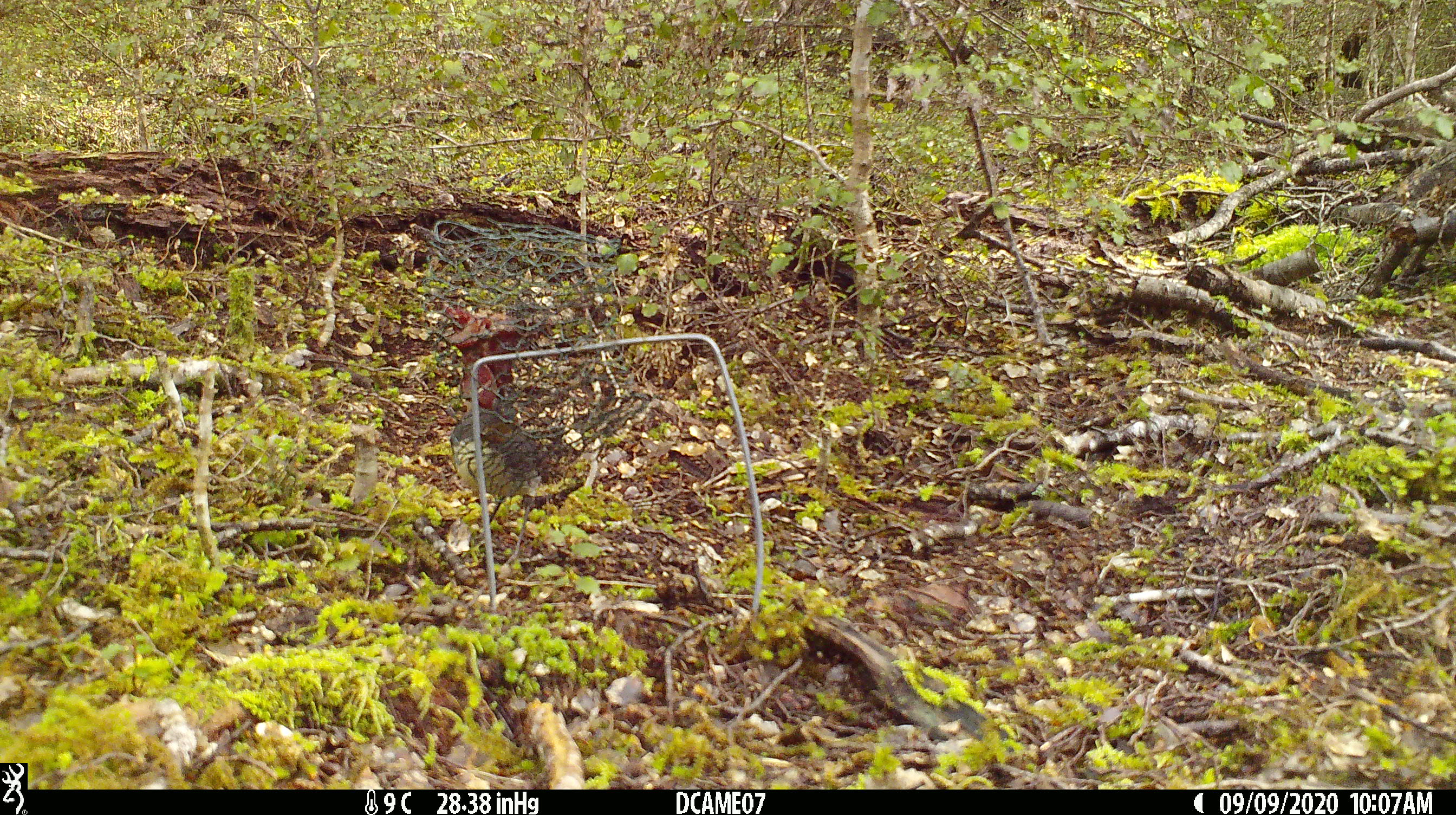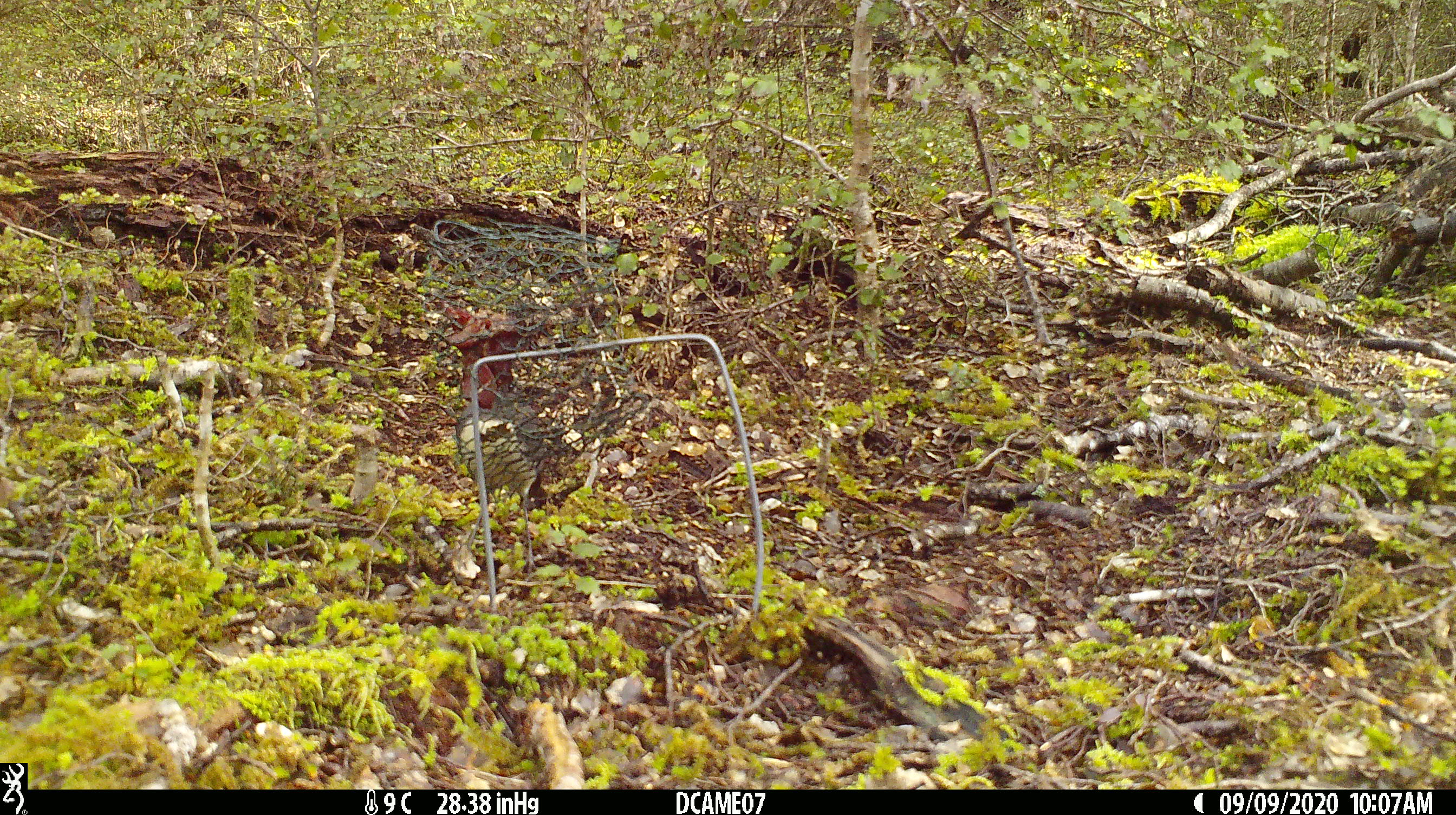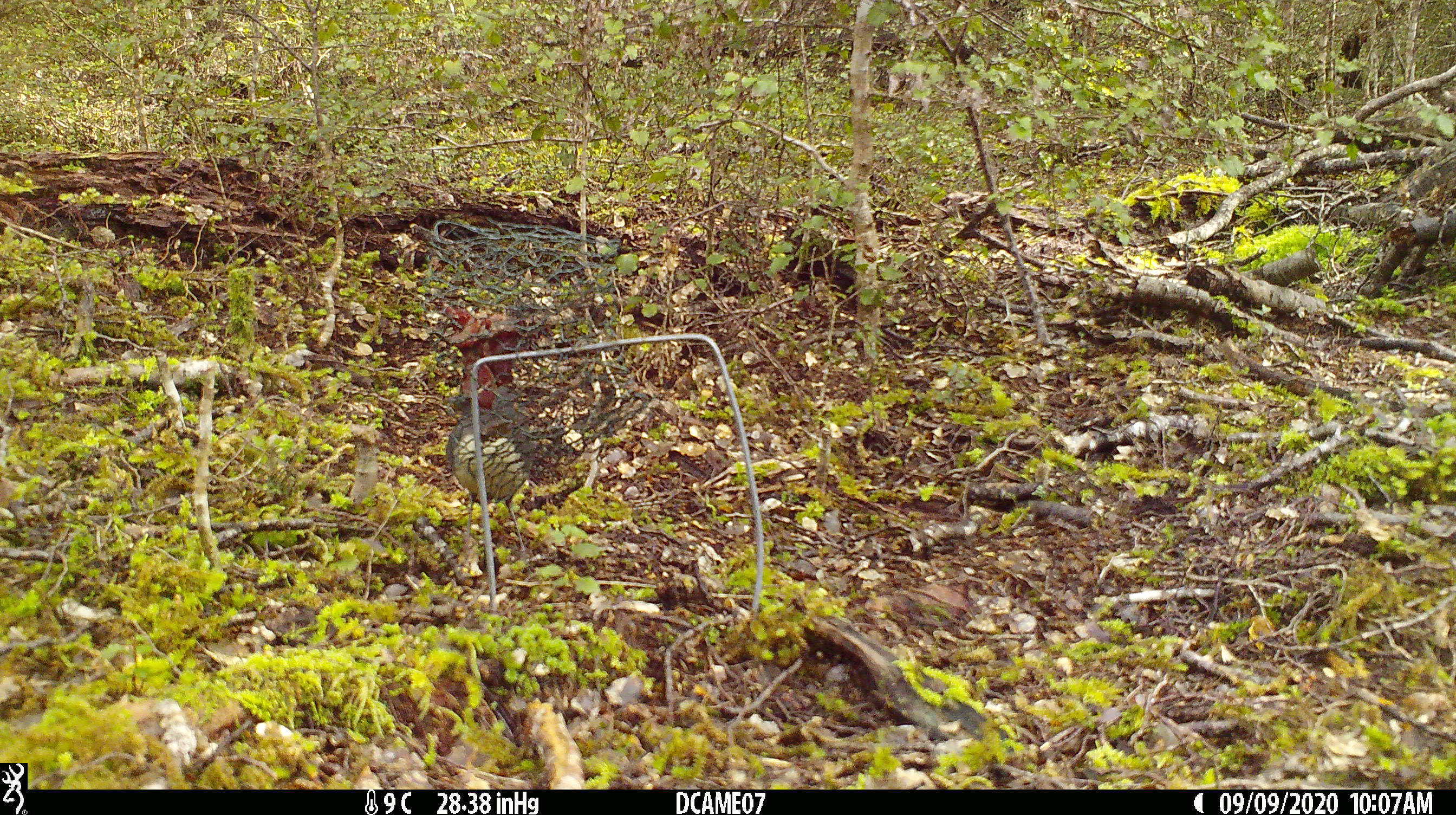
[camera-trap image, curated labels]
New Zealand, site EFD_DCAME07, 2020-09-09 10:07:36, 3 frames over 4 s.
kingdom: Animalia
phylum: Chordata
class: Aves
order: Passeriformes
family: Petroicidae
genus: Petroica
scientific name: Petroica australis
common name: new zealand robin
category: robin